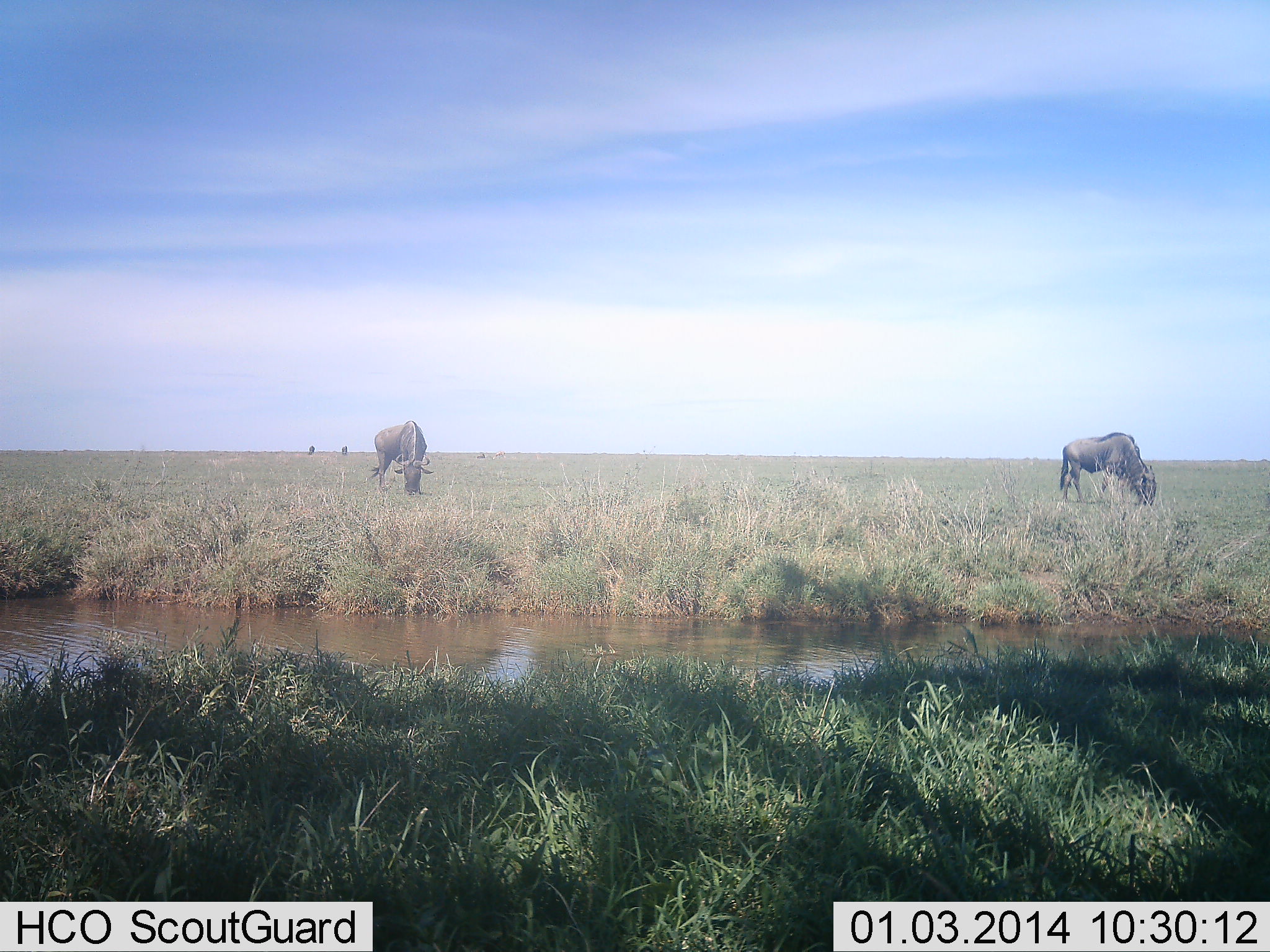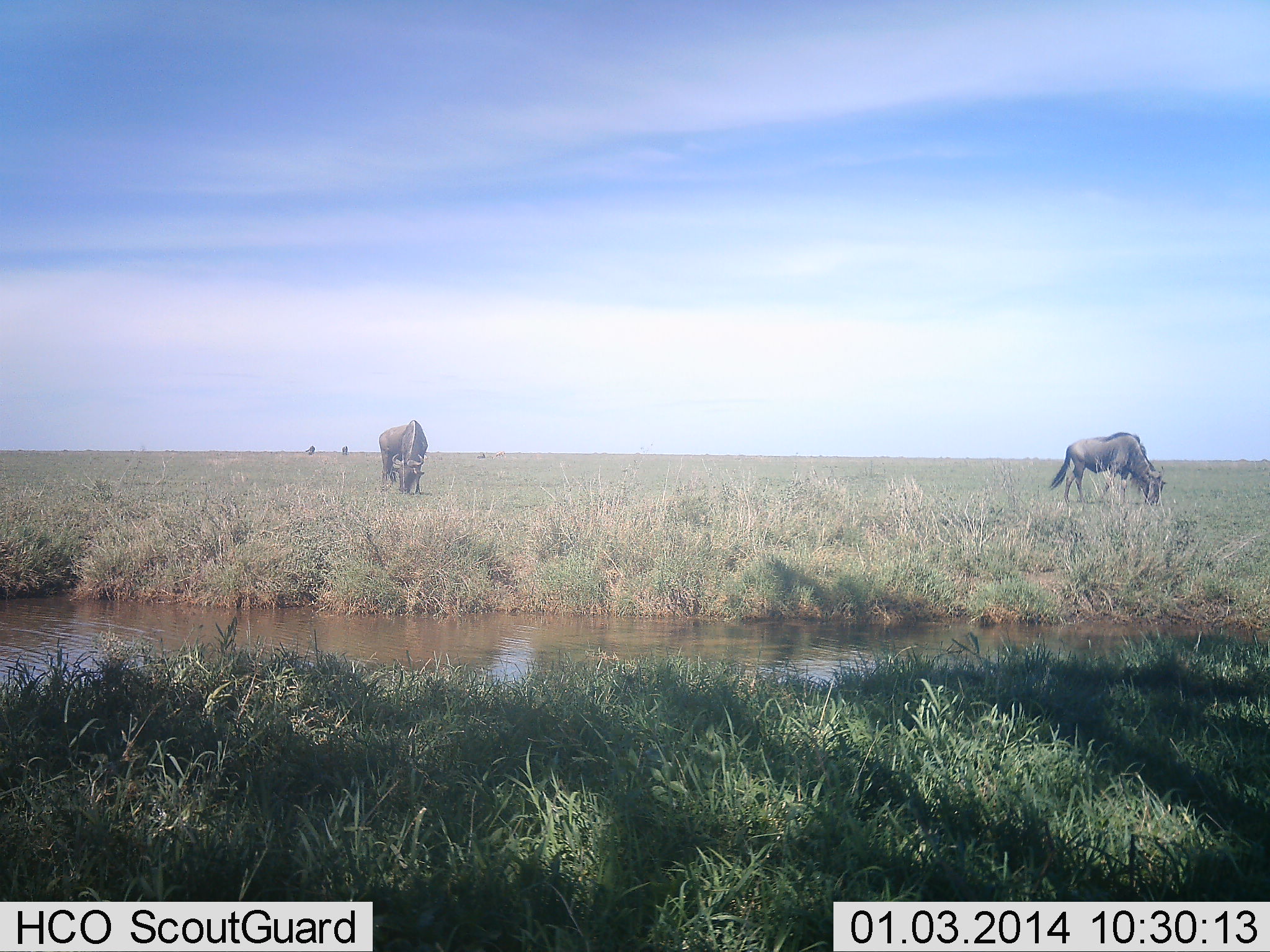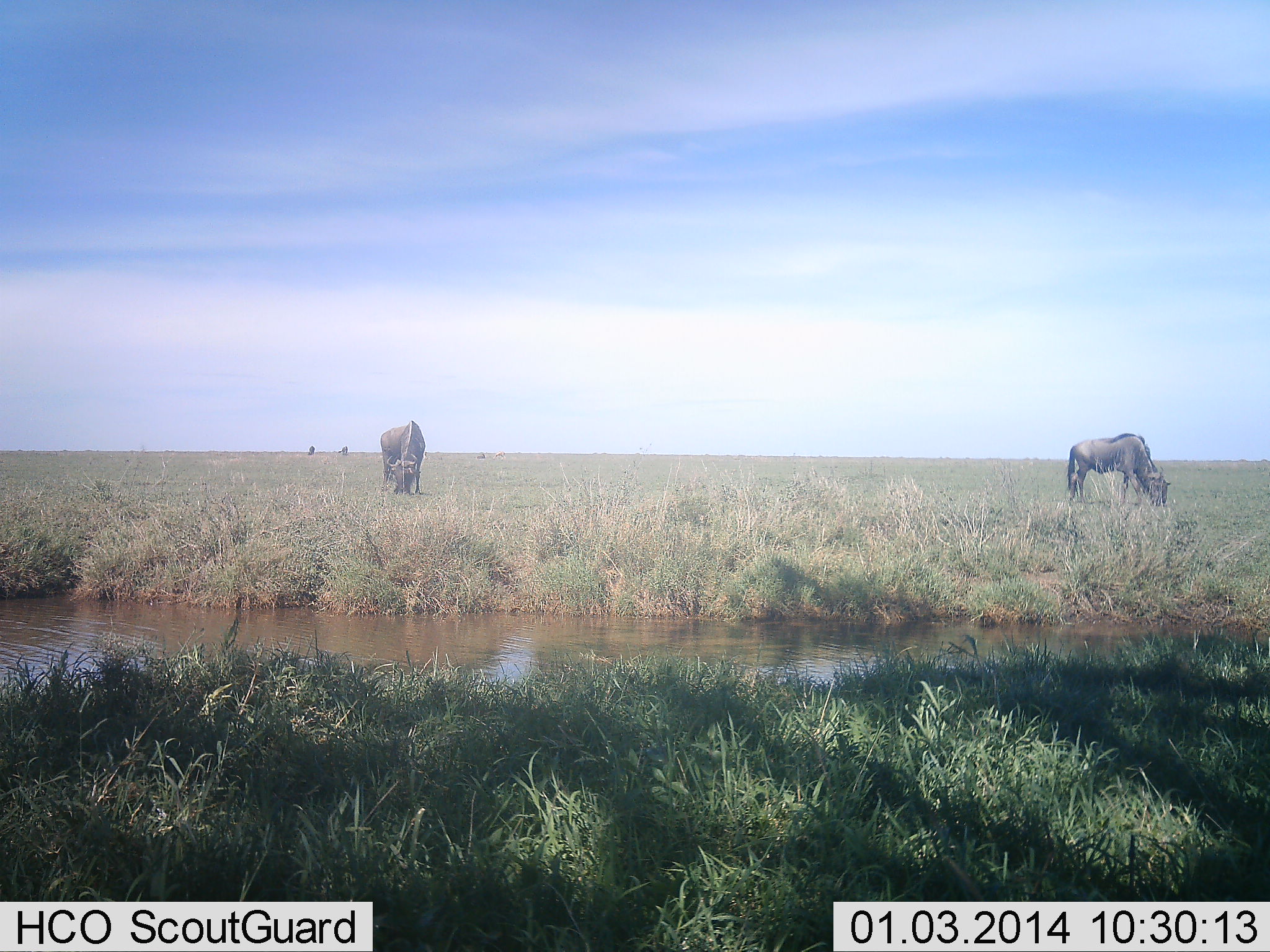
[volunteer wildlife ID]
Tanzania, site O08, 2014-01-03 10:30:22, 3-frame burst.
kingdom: Animalia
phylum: Chordata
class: Mammalia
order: Artiodactyla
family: Bovidae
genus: Connochaetes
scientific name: Connochaetes taurinus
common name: blue wildebeest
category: wildebeest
Wildebeest (blue wildebeest) (Connochaetes taurinus), count 2. Behavior (volunteer vote fractions): standing 10%, resting 10%, moving 30%, interacting 0%. Young present (vote fraction): 0%. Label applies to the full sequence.